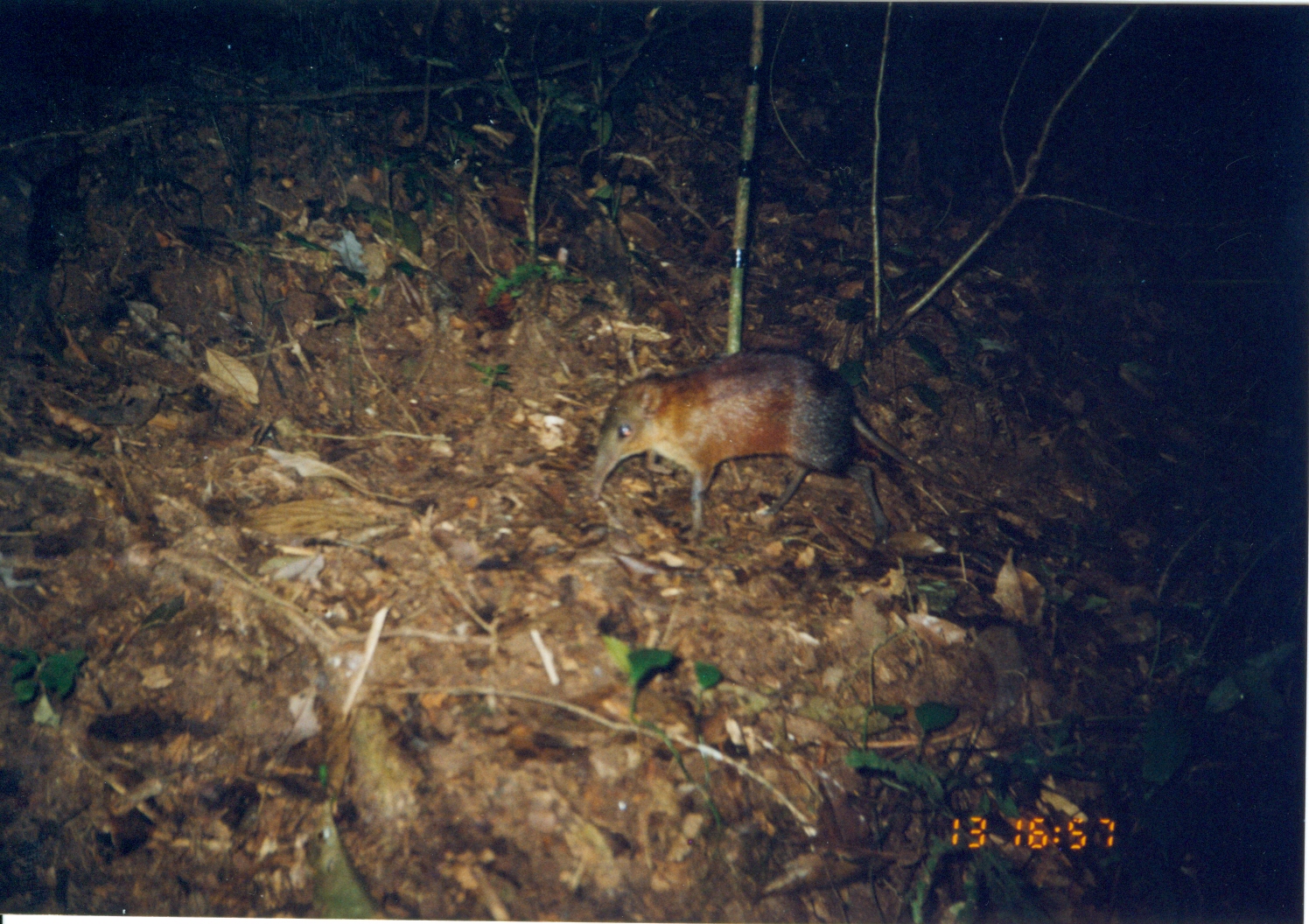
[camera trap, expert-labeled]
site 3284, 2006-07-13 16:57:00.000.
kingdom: Animalia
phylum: Chordata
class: Mammalia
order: Macroscelidea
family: Macroscelididae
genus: Rhynchocyon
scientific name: Rhynchocyon udzungwensis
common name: grey-faced sengi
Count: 1.